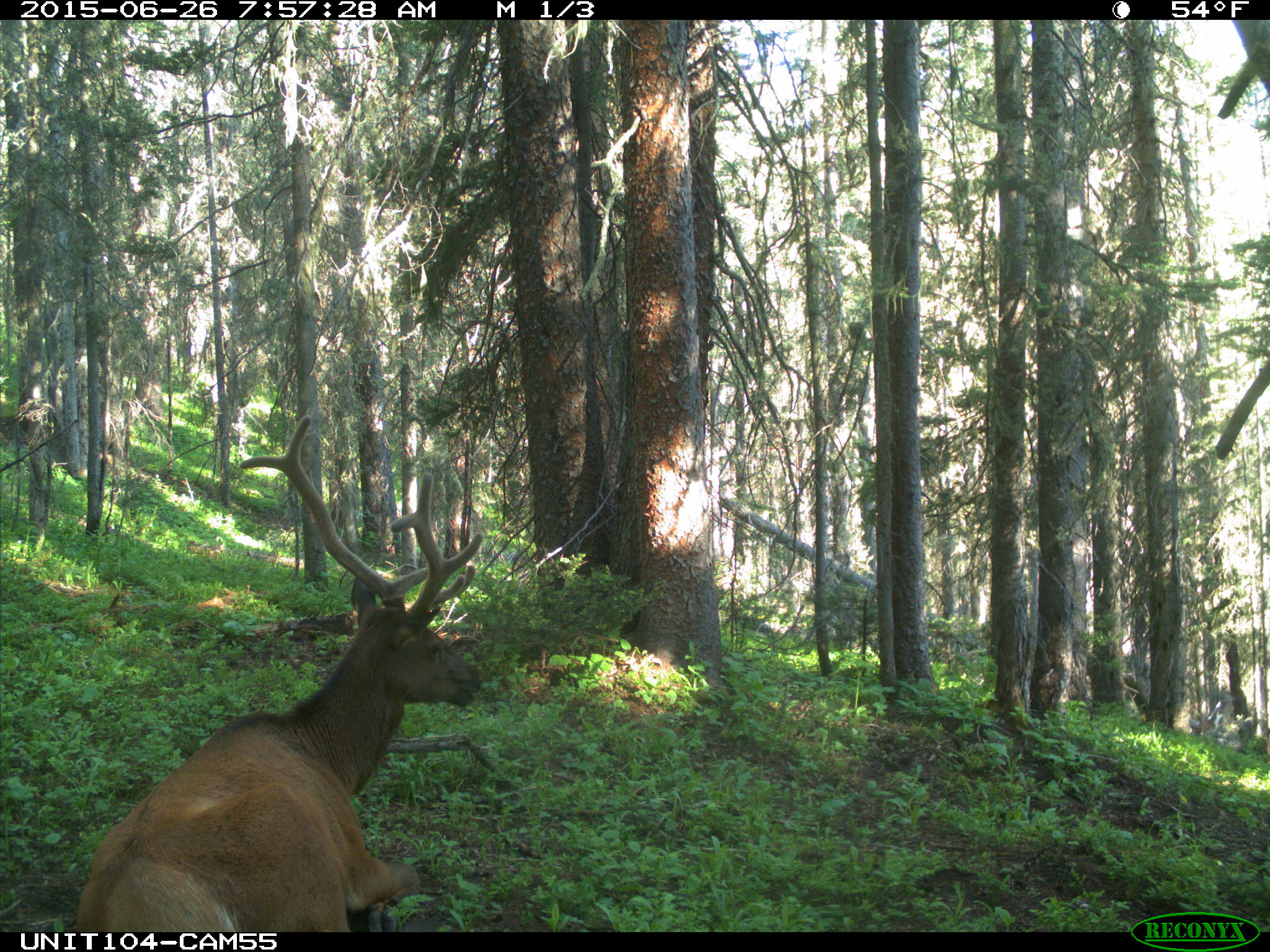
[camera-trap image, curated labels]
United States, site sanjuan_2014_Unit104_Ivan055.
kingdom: Animalia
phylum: Chordata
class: Mammalia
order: Artiodactyla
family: Cervidae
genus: Cervus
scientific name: Cervus elaphus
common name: red deer